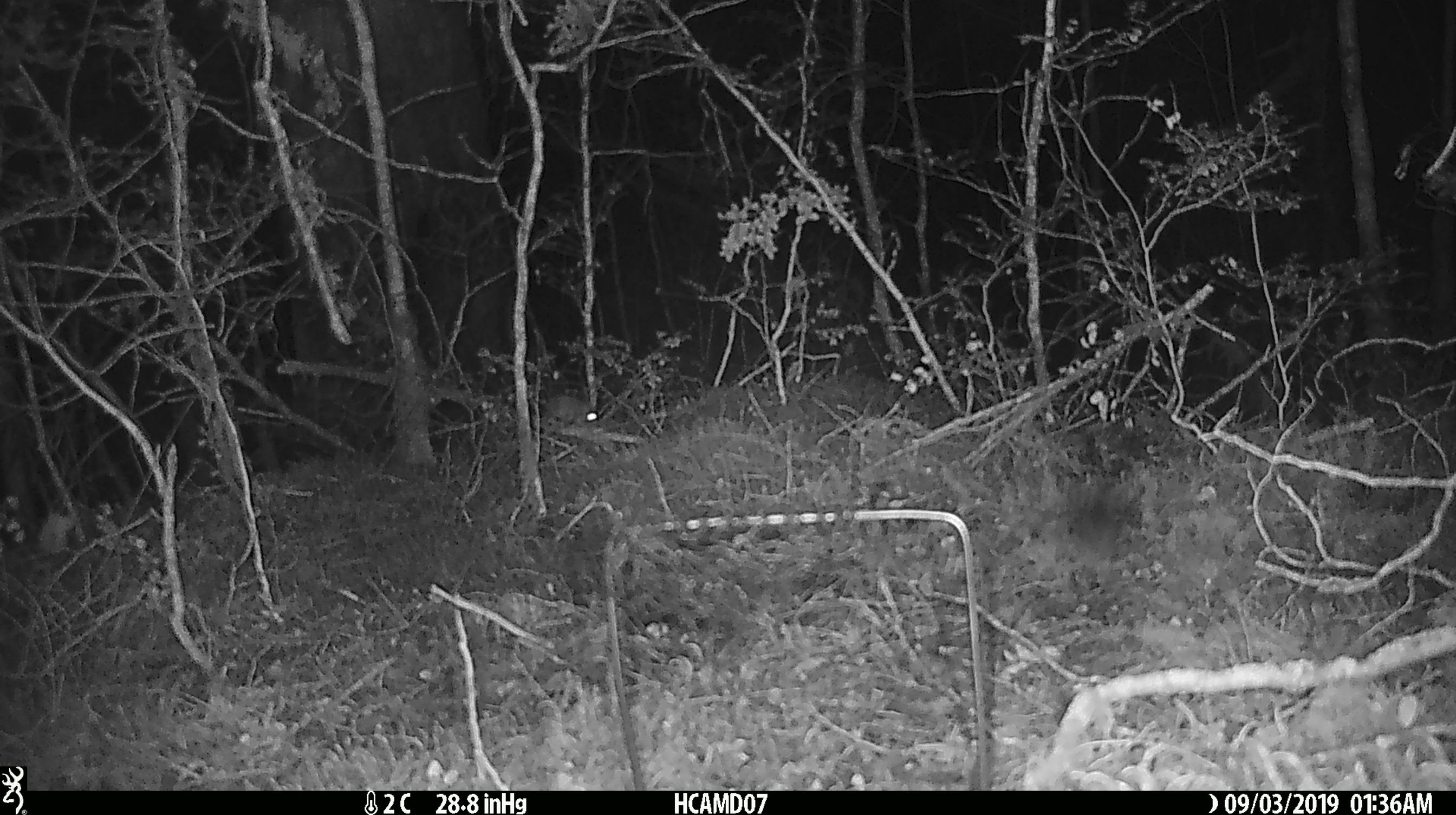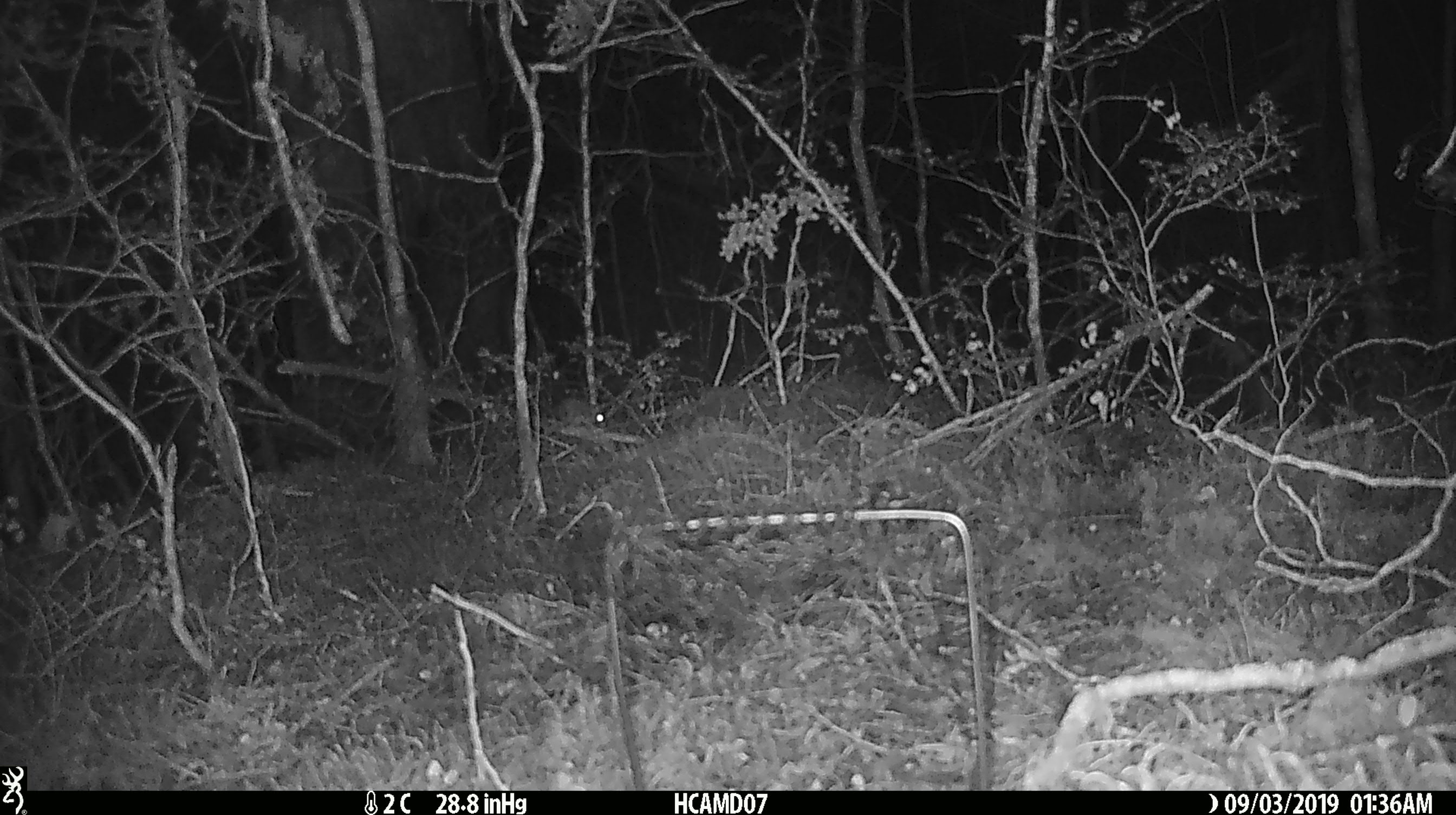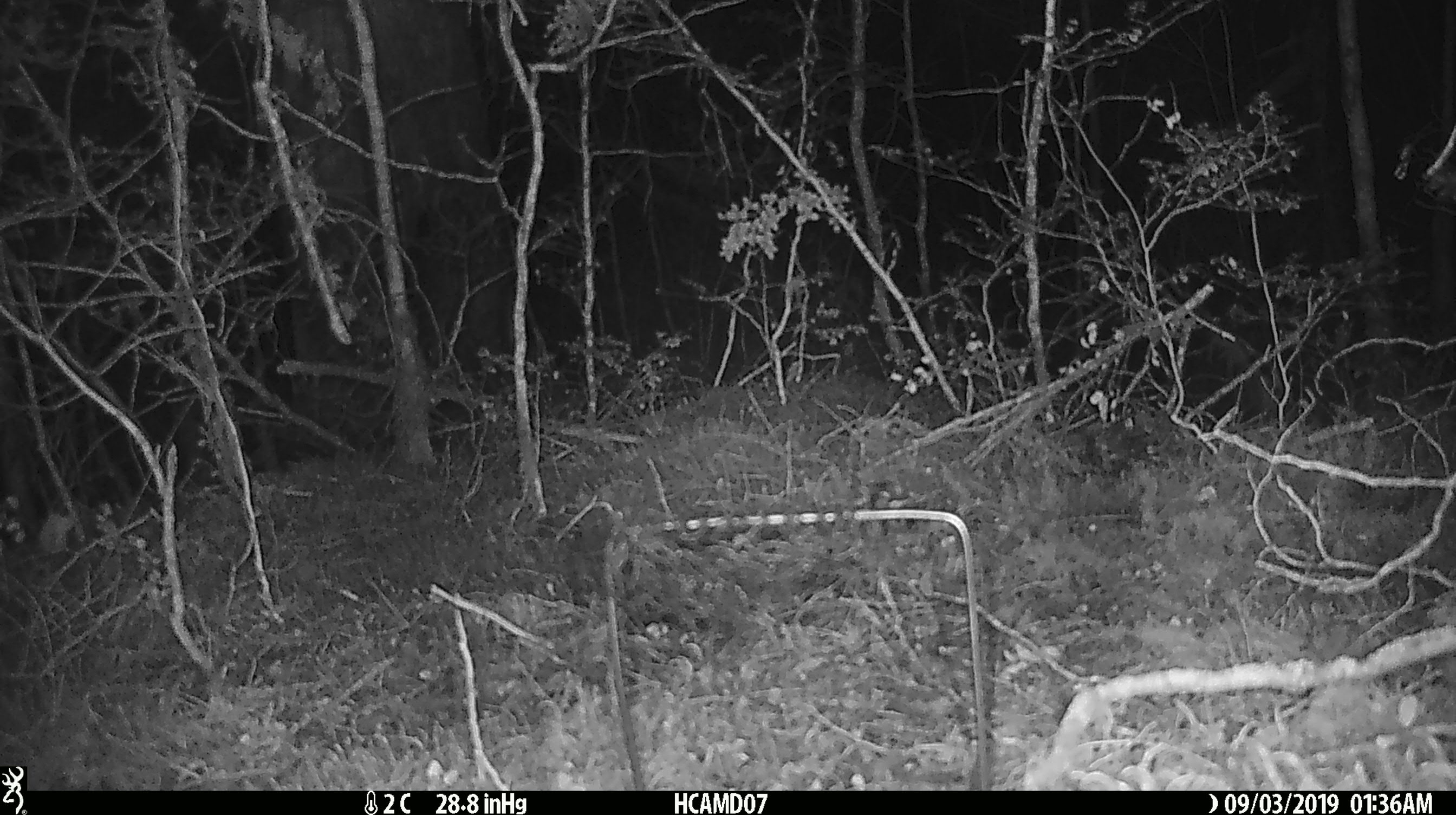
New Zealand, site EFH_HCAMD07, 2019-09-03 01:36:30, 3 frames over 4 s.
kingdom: Animalia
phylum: Chordata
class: Mammalia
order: Rodentia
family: Muridae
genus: Mus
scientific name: Mus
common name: mouse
Mouse (Mus).